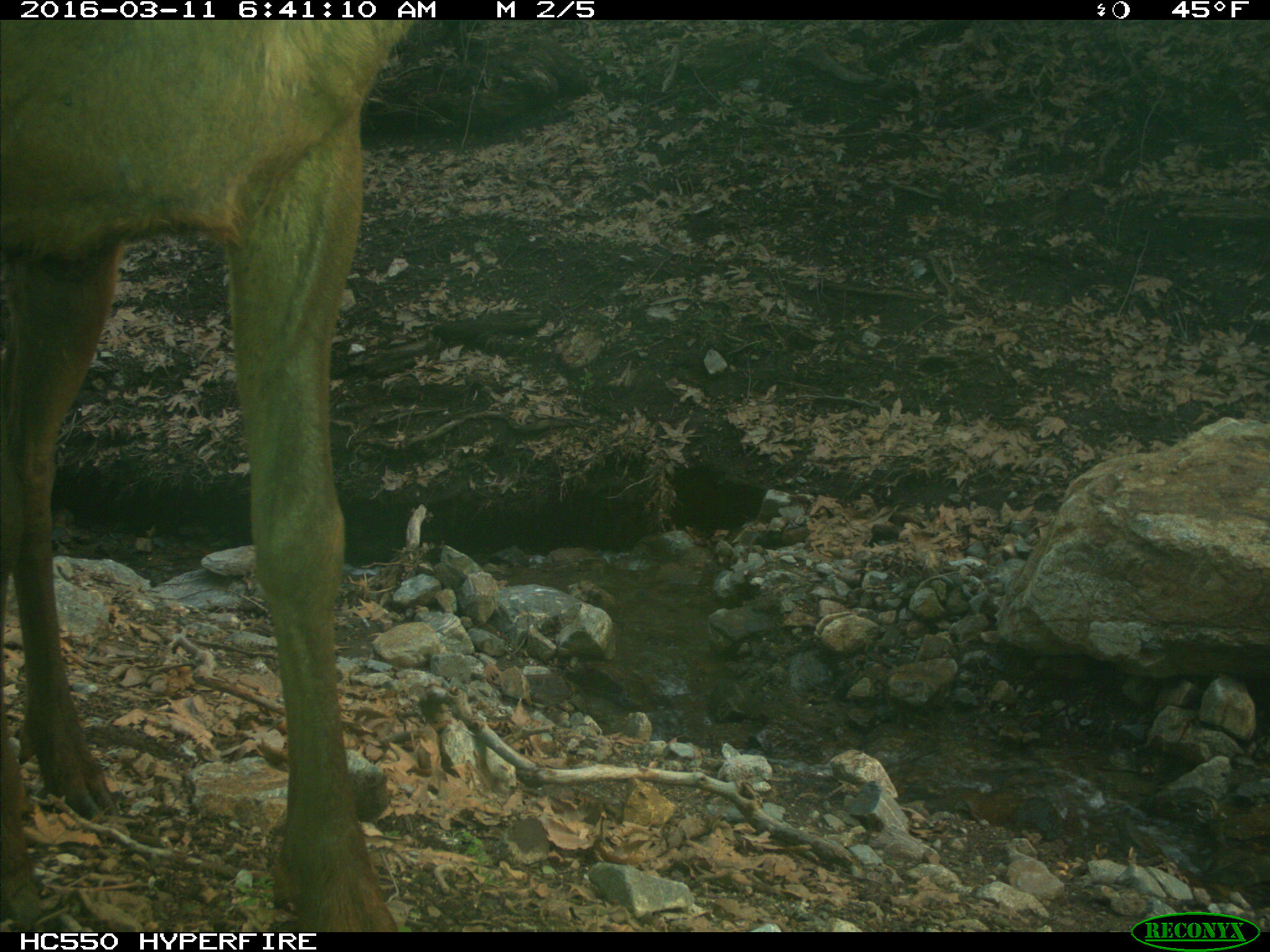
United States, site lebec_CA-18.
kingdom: Animalia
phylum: Chordata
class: Mammalia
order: Artiodactyla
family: Cervidae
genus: Cervus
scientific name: Cervus canadensis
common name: elk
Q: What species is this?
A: Cervus canadensis (elk).